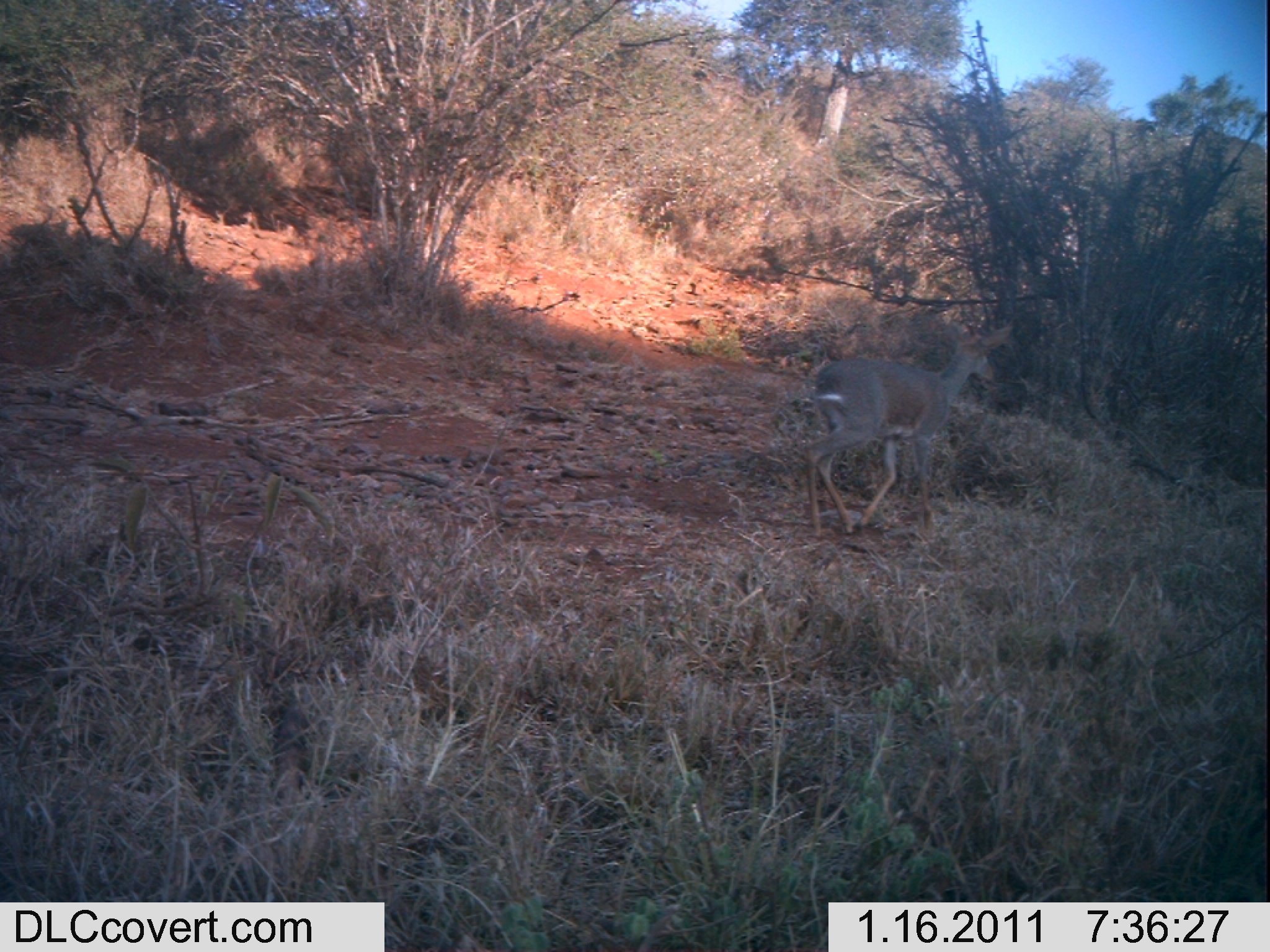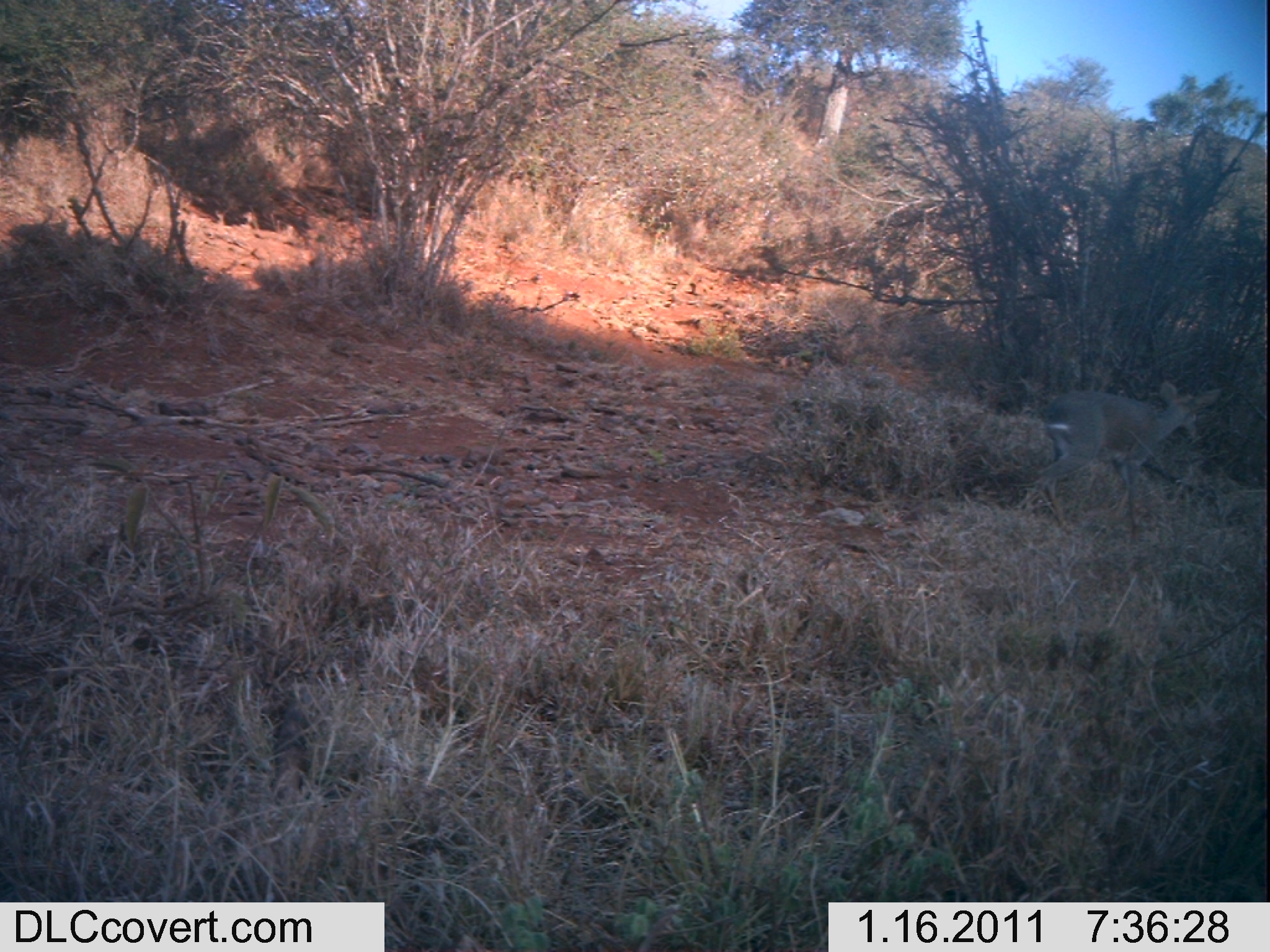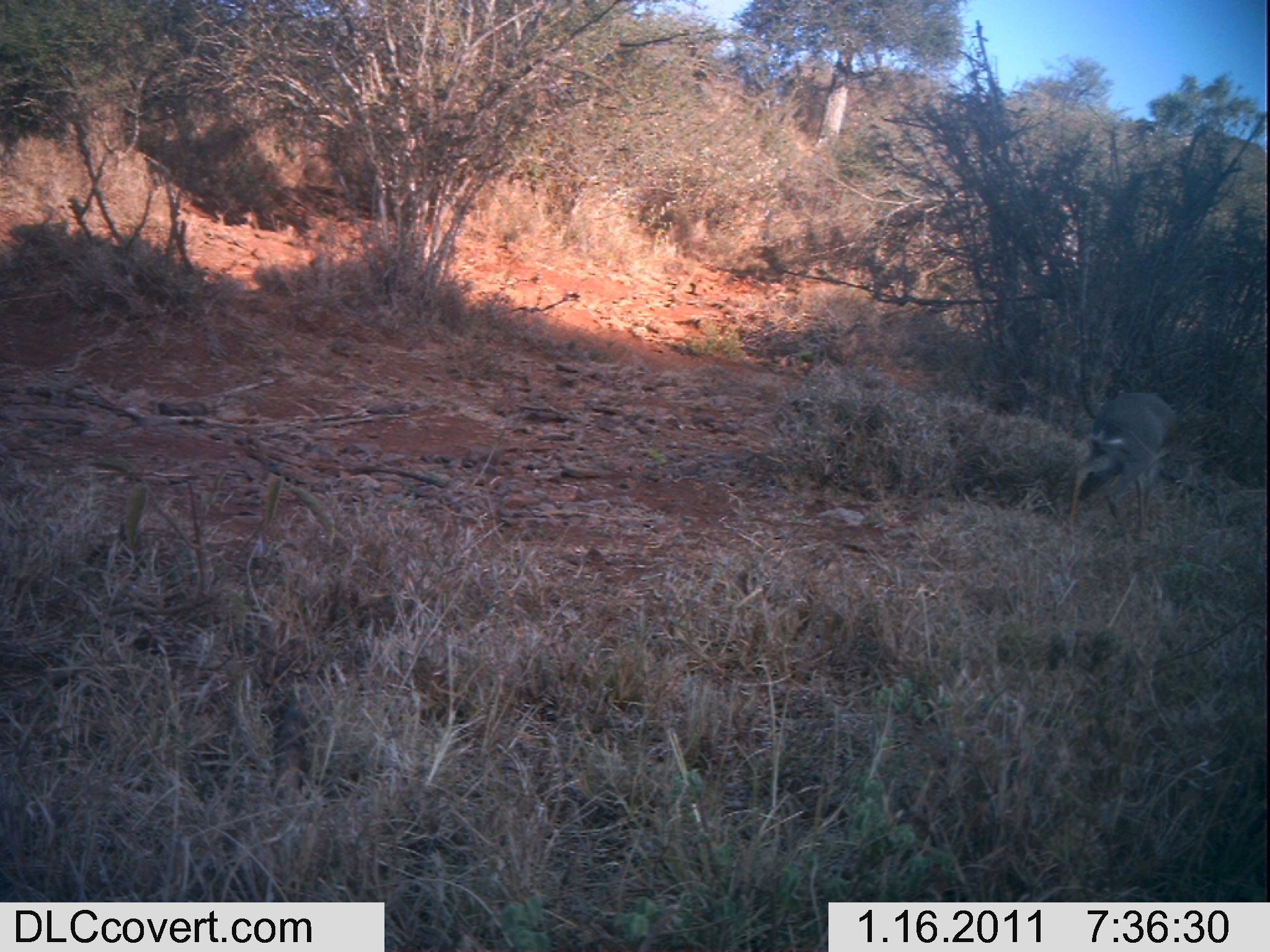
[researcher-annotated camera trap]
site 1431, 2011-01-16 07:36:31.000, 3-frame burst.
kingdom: Animalia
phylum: Chordata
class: Mammalia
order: Artiodactyla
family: Bovidae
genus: Madoqua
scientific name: Madoqua guentheri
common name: günther's dik-dik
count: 1